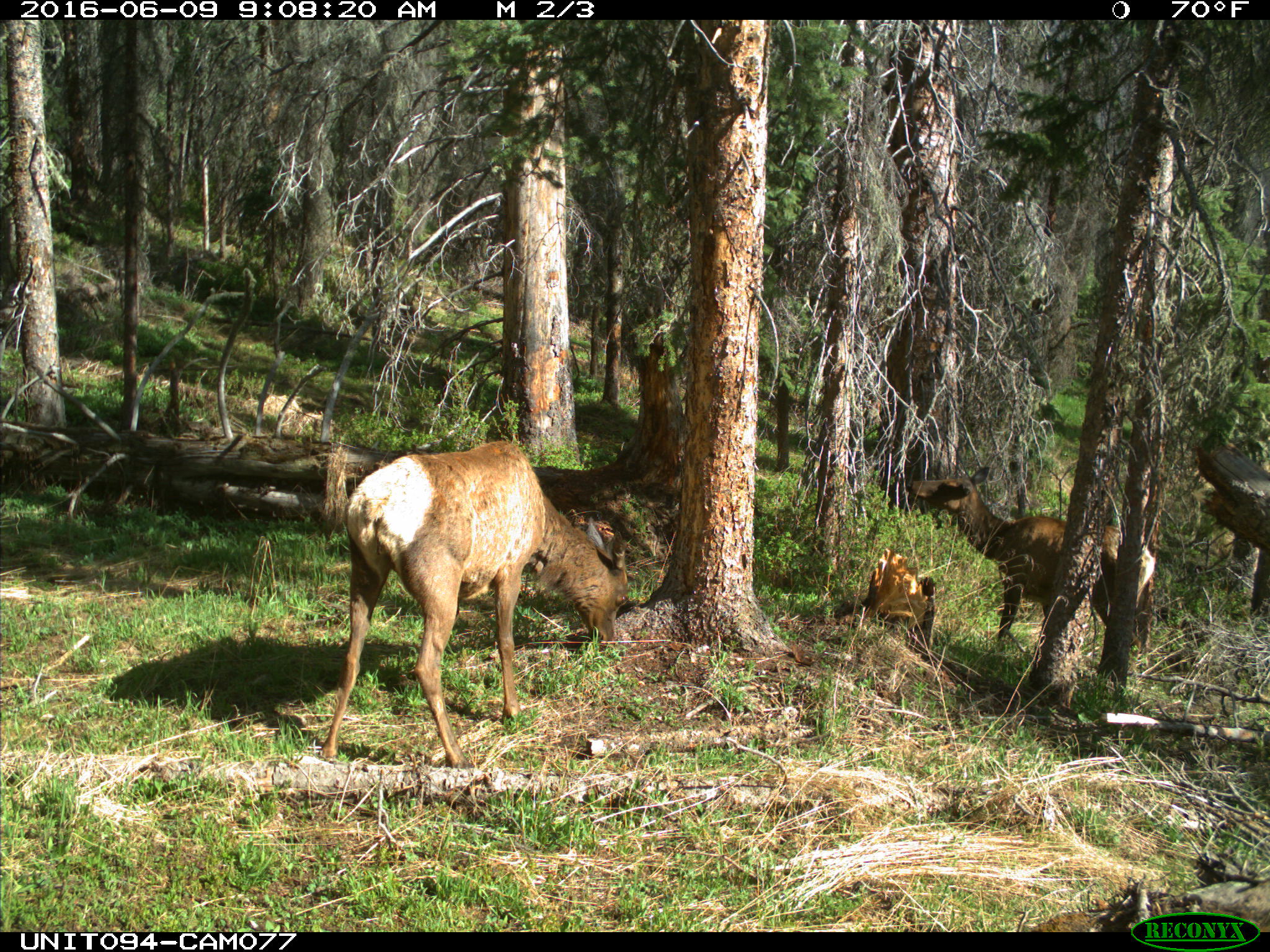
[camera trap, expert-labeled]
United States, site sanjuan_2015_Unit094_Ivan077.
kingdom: Animalia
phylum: Chordata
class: Mammalia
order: Artiodactyla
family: Cervidae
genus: Cervus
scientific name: Cervus elaphus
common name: red deer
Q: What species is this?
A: Cervus elaphus (red deer).